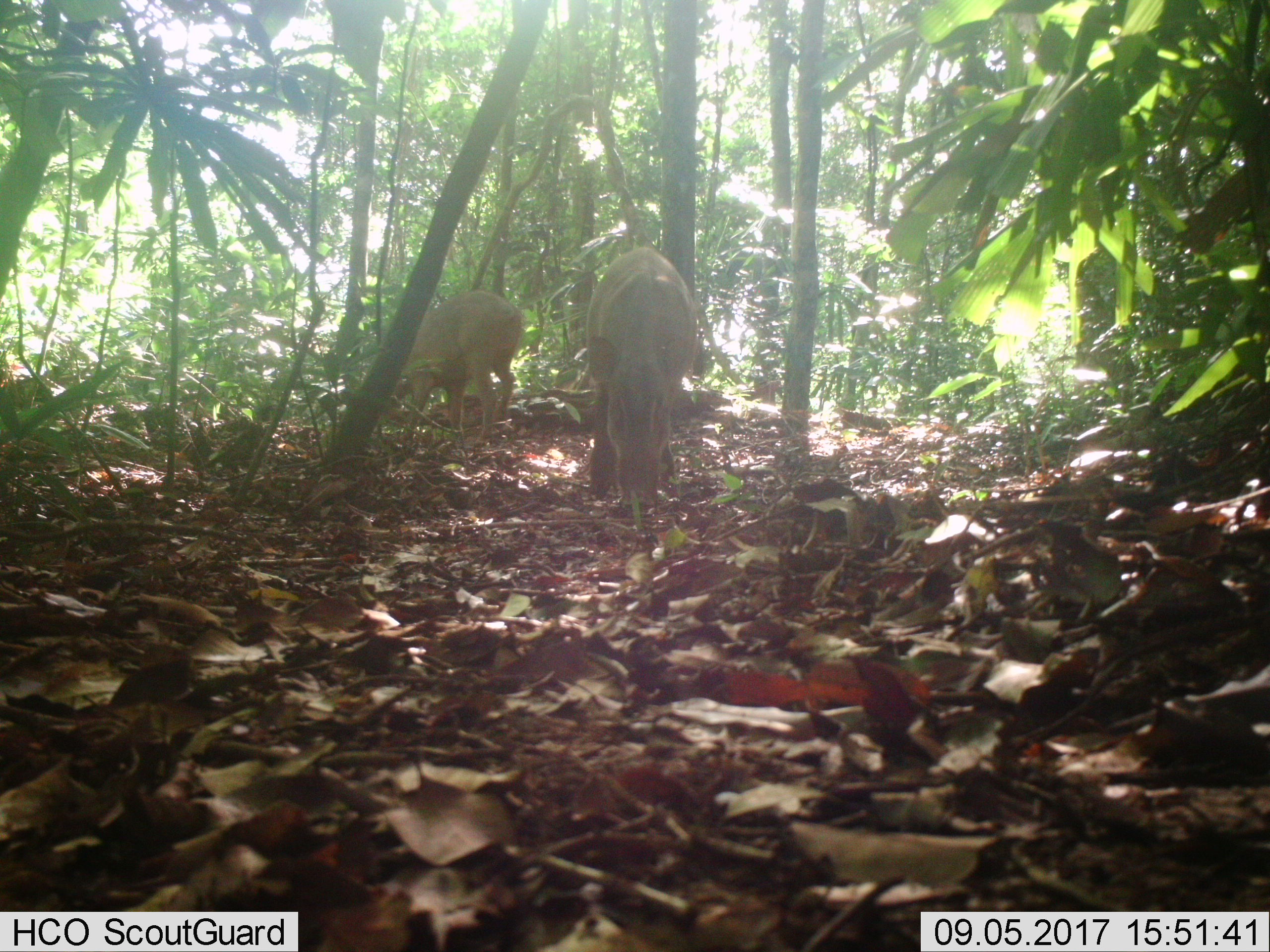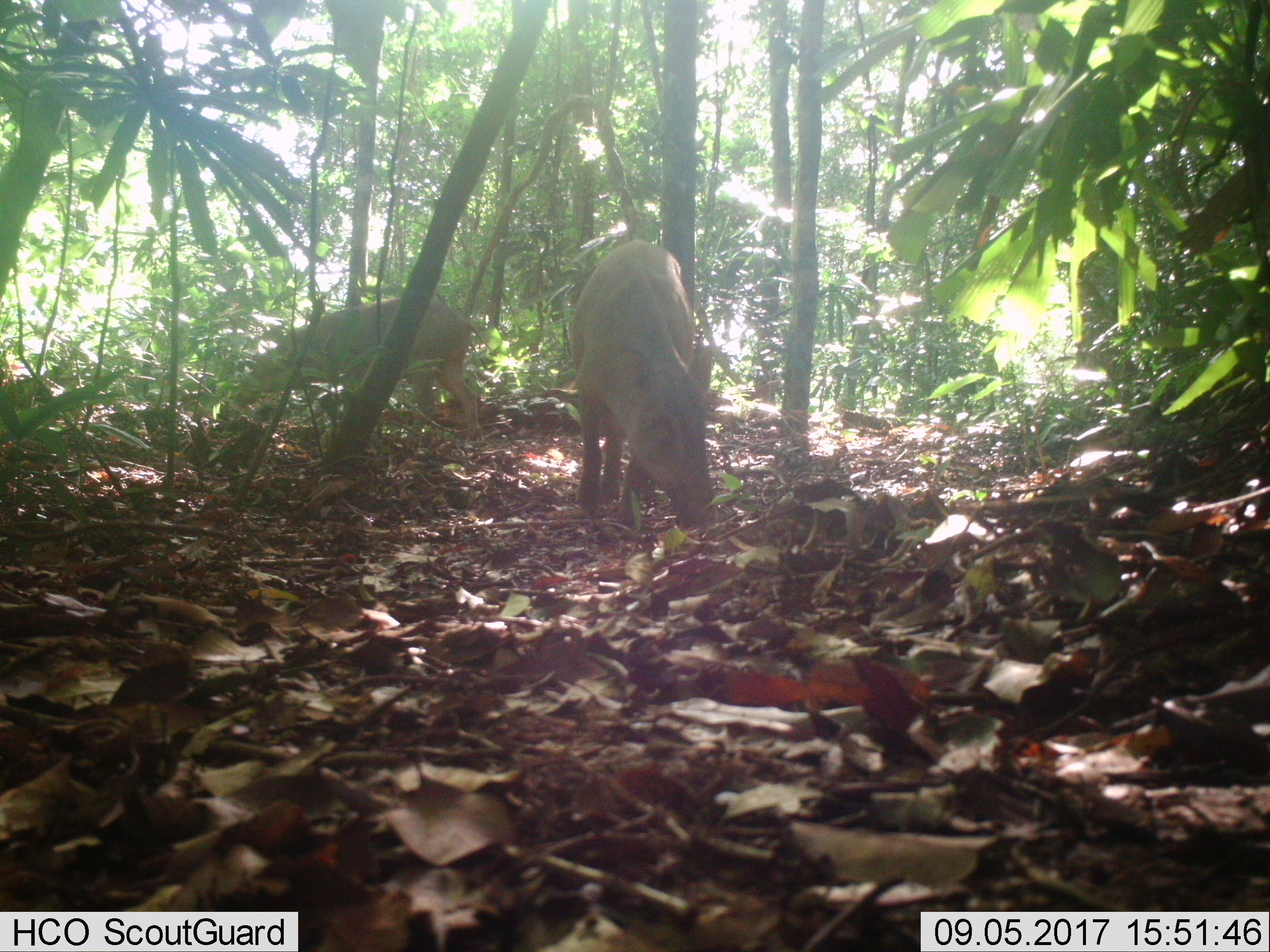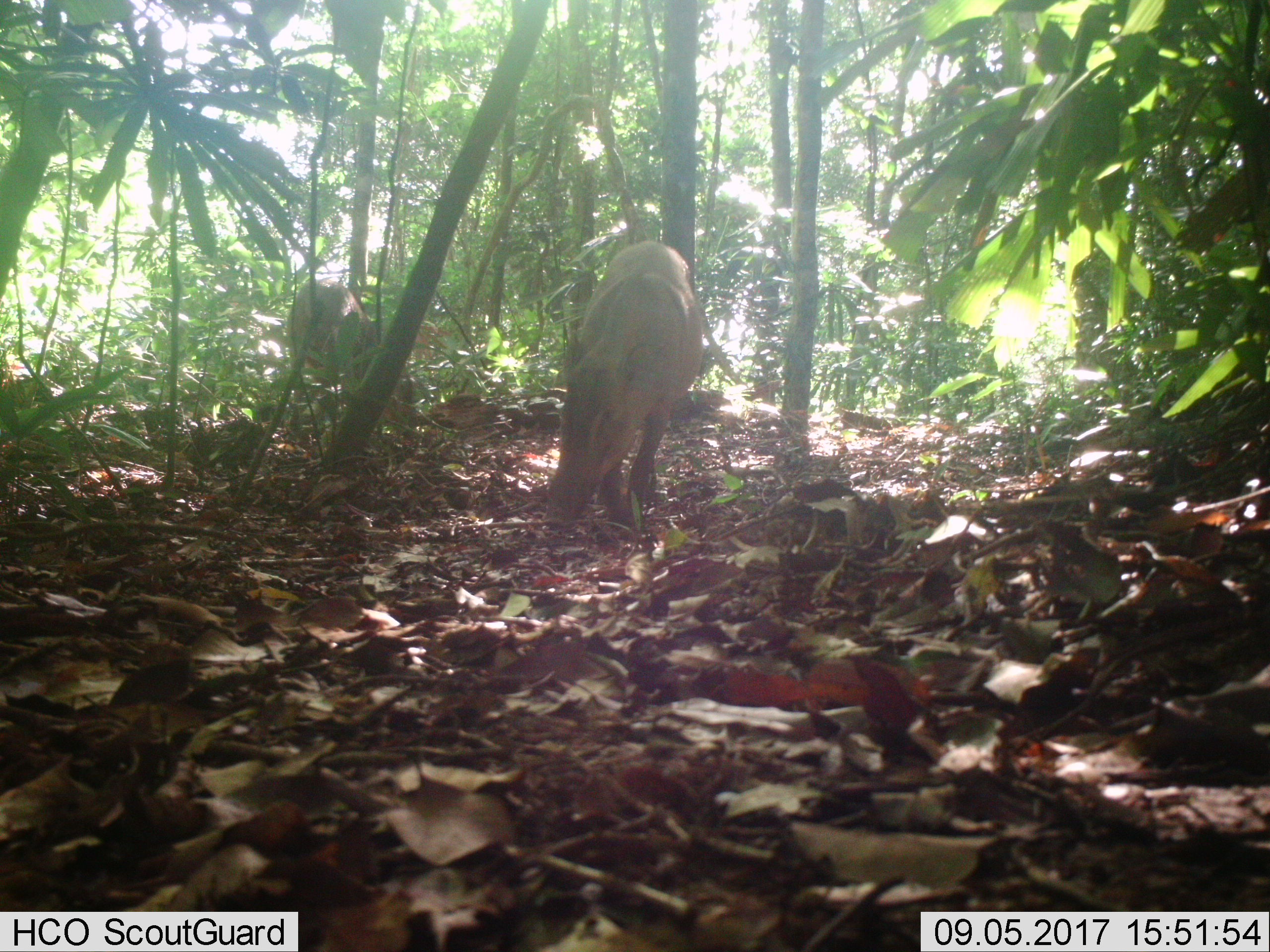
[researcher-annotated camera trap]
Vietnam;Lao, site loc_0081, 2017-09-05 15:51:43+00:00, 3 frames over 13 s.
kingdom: Animalia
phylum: Chordata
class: Mammalia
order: Artiodactyla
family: Suidae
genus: Sus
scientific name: Sus scrofa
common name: eurasian wild pig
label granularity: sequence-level